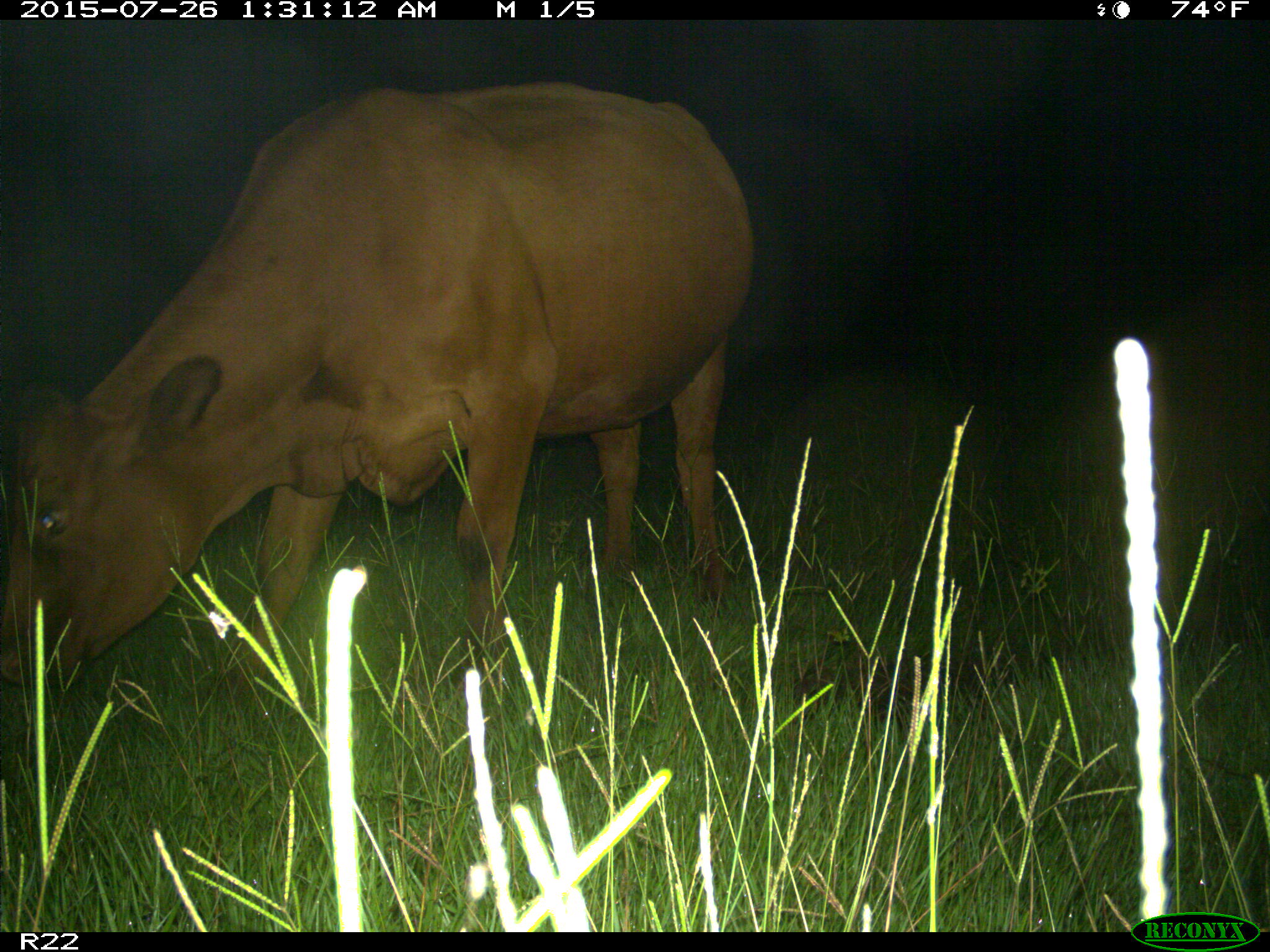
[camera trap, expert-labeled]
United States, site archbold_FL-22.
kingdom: Animalia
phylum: Chordata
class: Mammalia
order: Artiodactyla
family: Bovidae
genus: Bos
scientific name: Bos taurus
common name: domestic cow